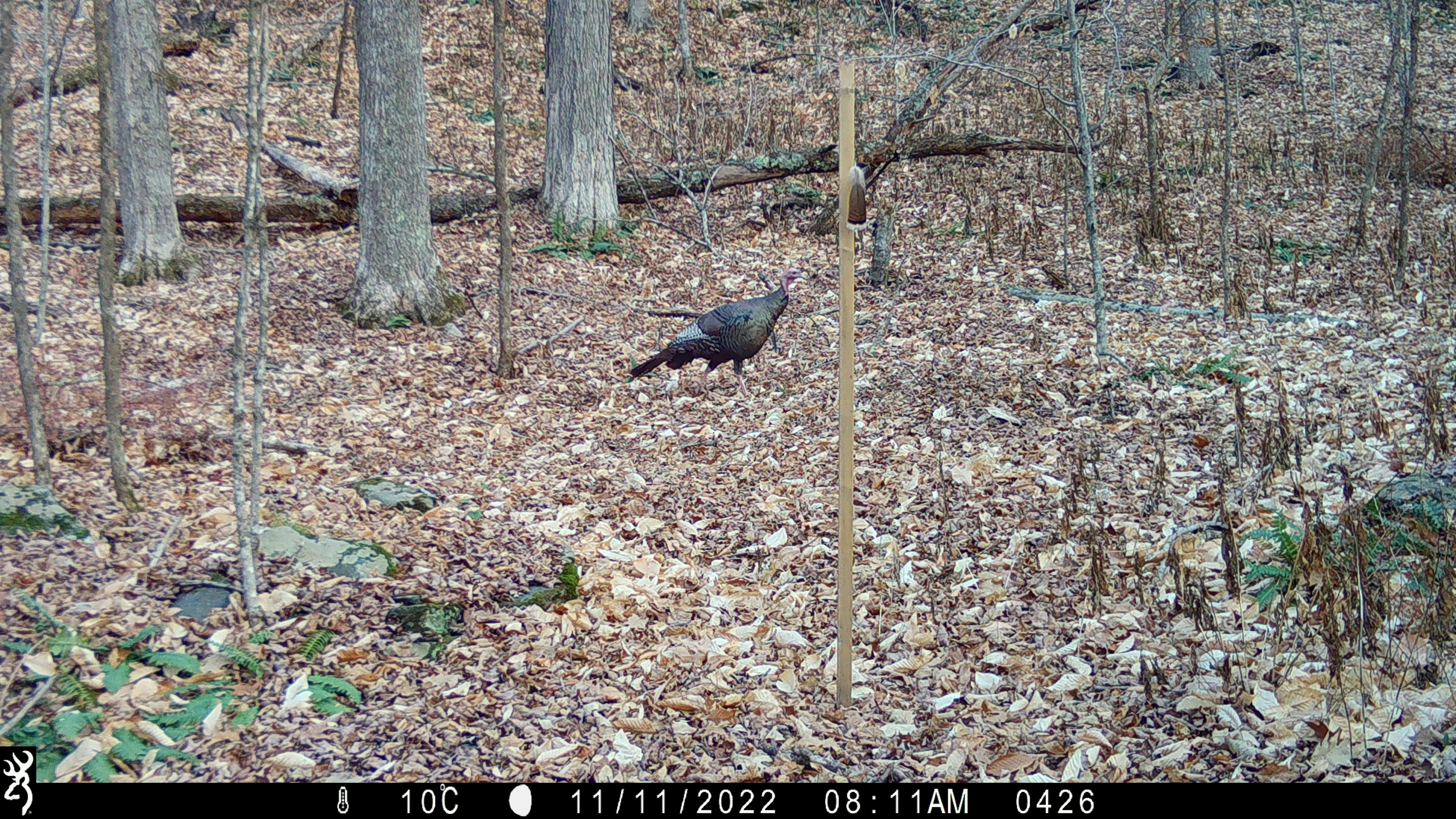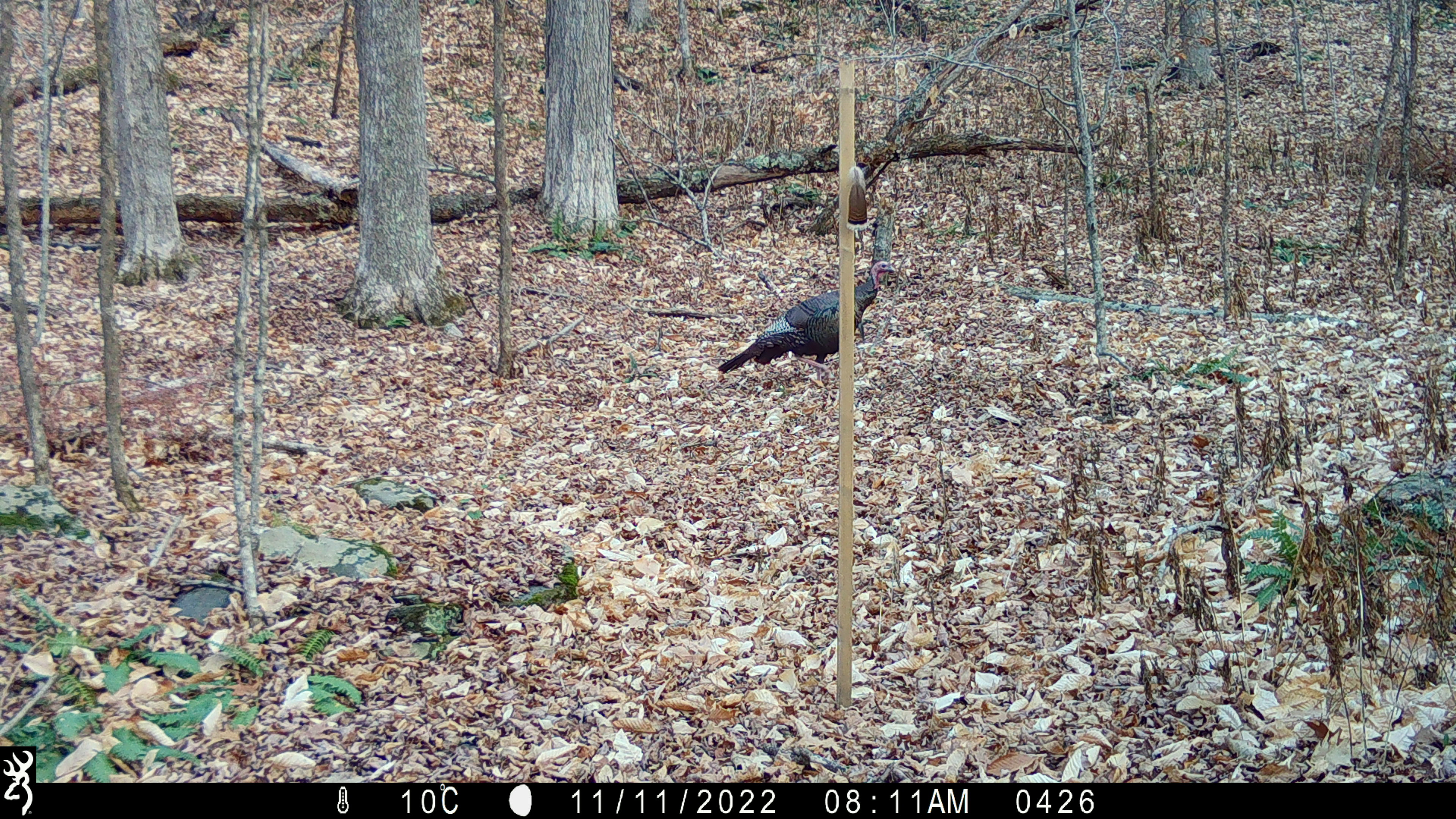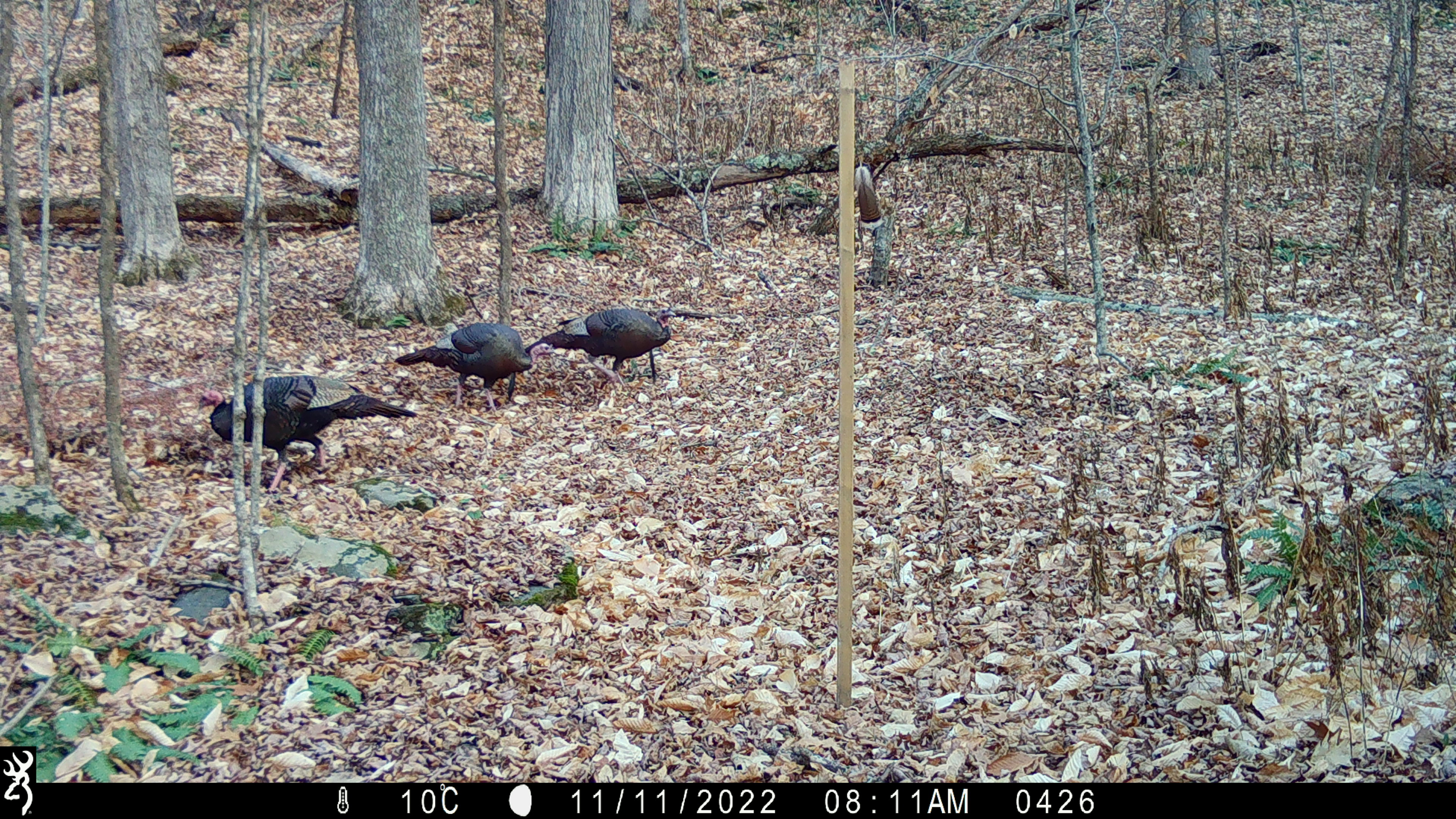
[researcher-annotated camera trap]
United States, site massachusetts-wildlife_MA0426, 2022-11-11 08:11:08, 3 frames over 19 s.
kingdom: Animalia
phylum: Chordata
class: Aves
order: Galliformes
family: Phasianidae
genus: Meleagris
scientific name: Meleagris gallopavo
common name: wild turkey